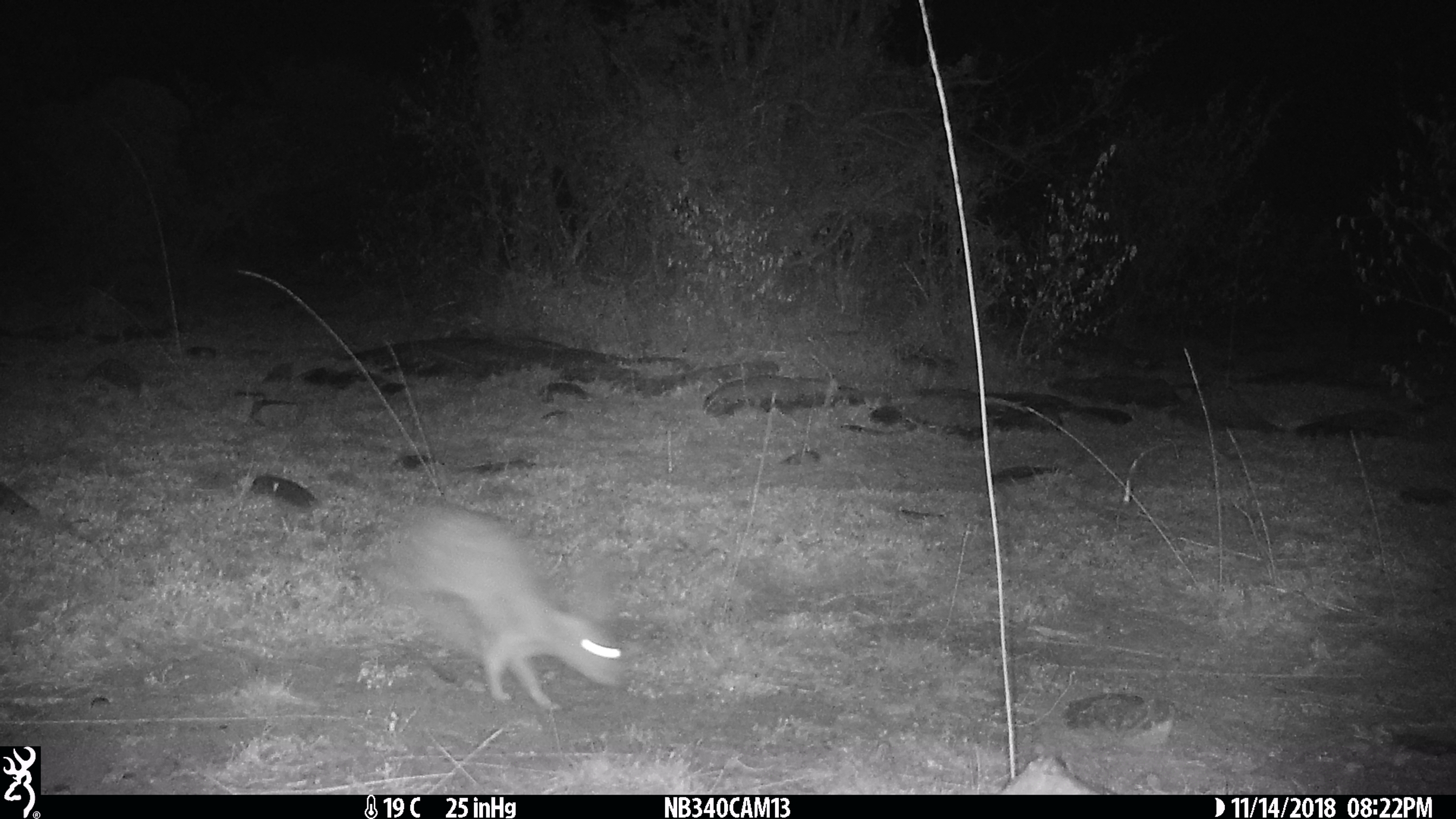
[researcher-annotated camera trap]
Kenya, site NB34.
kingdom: Animalia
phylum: Chordata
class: Mammalia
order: Lagomorpha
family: Leporidae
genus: Lepus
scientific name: Lepus capensis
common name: cape hare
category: hare